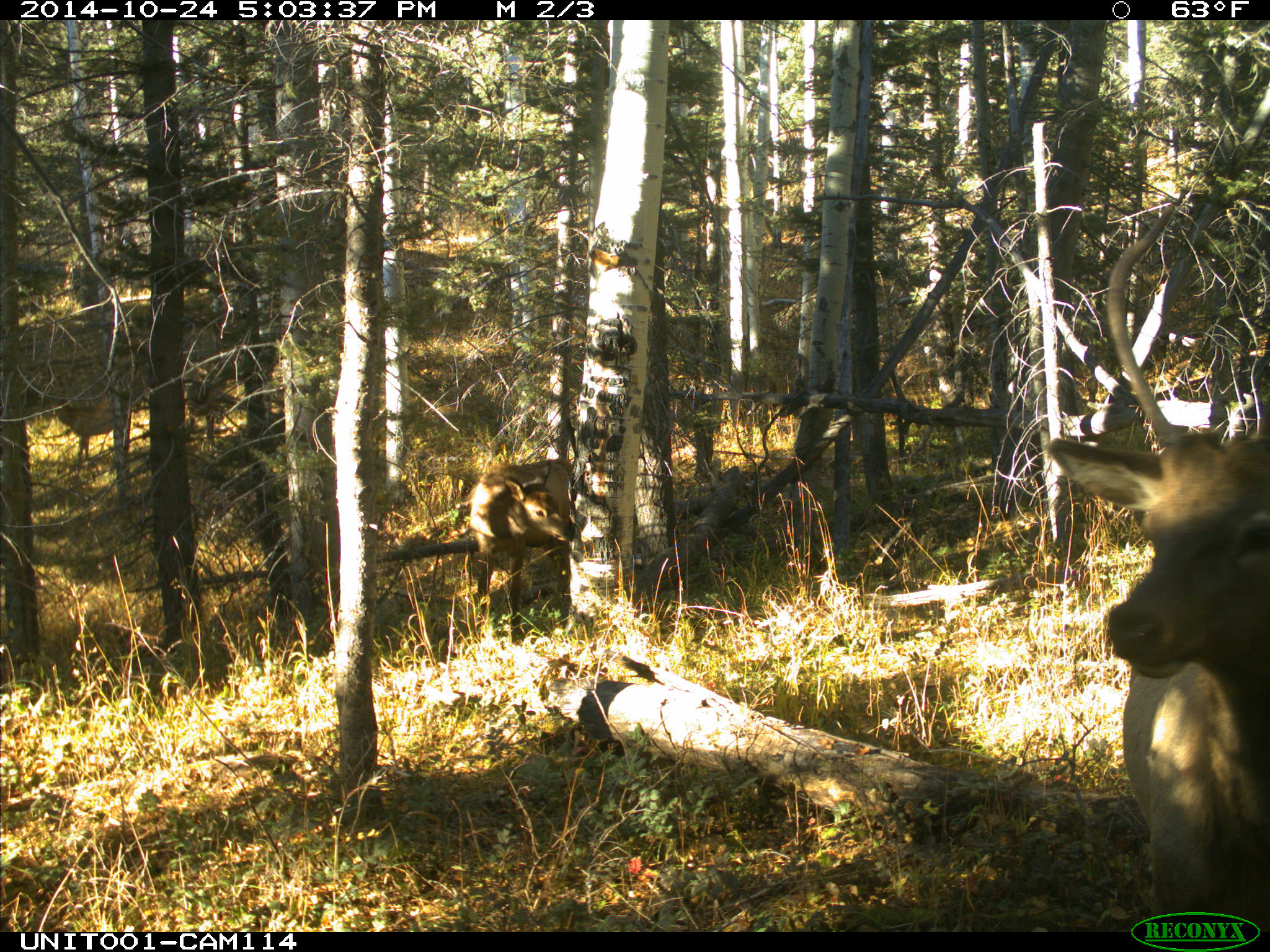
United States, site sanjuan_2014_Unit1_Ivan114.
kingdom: Animalia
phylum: Chordata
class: Mammalia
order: Artiodactyla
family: Cervidae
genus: Cervus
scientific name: Cervus elaphus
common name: red deer